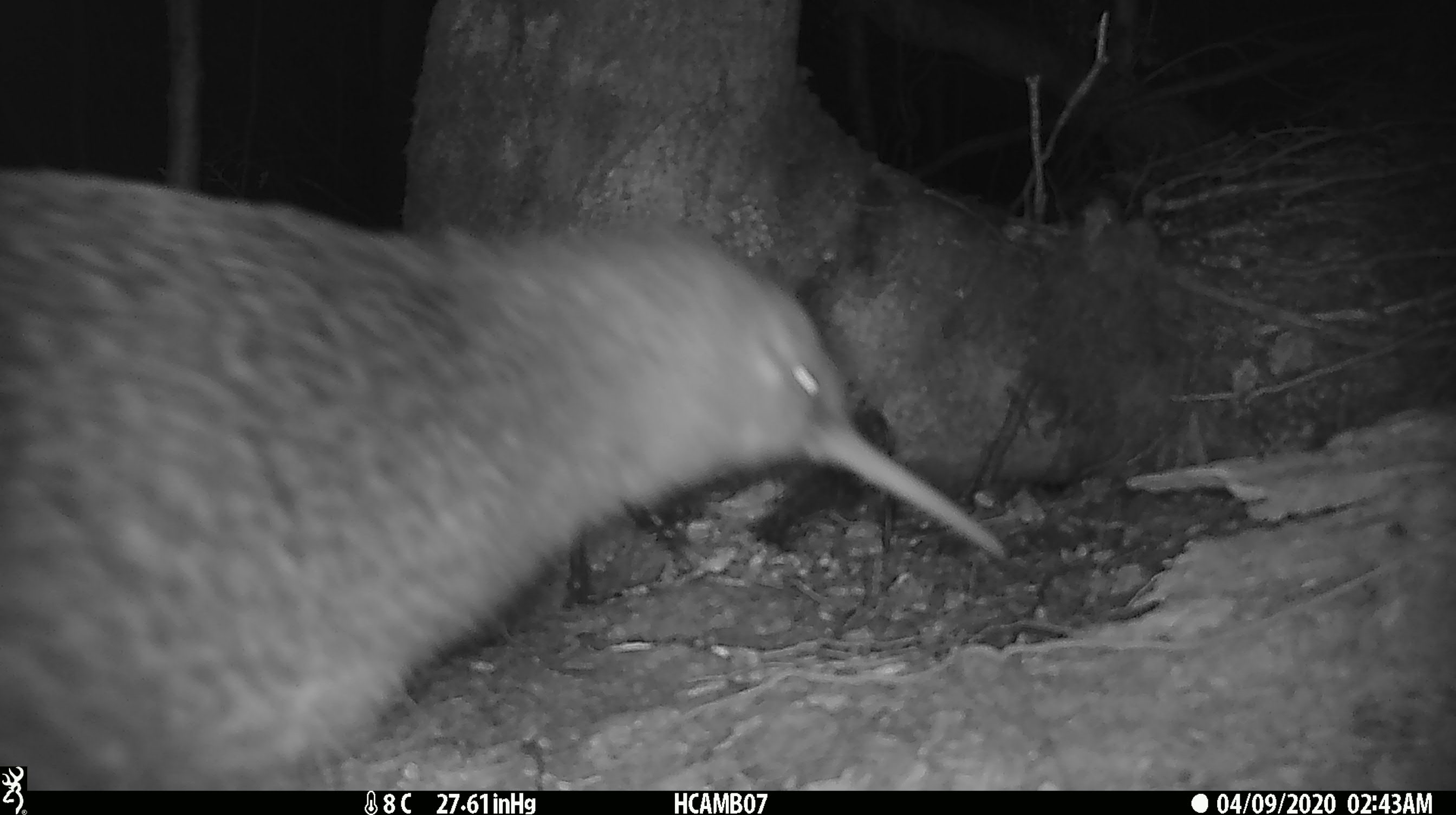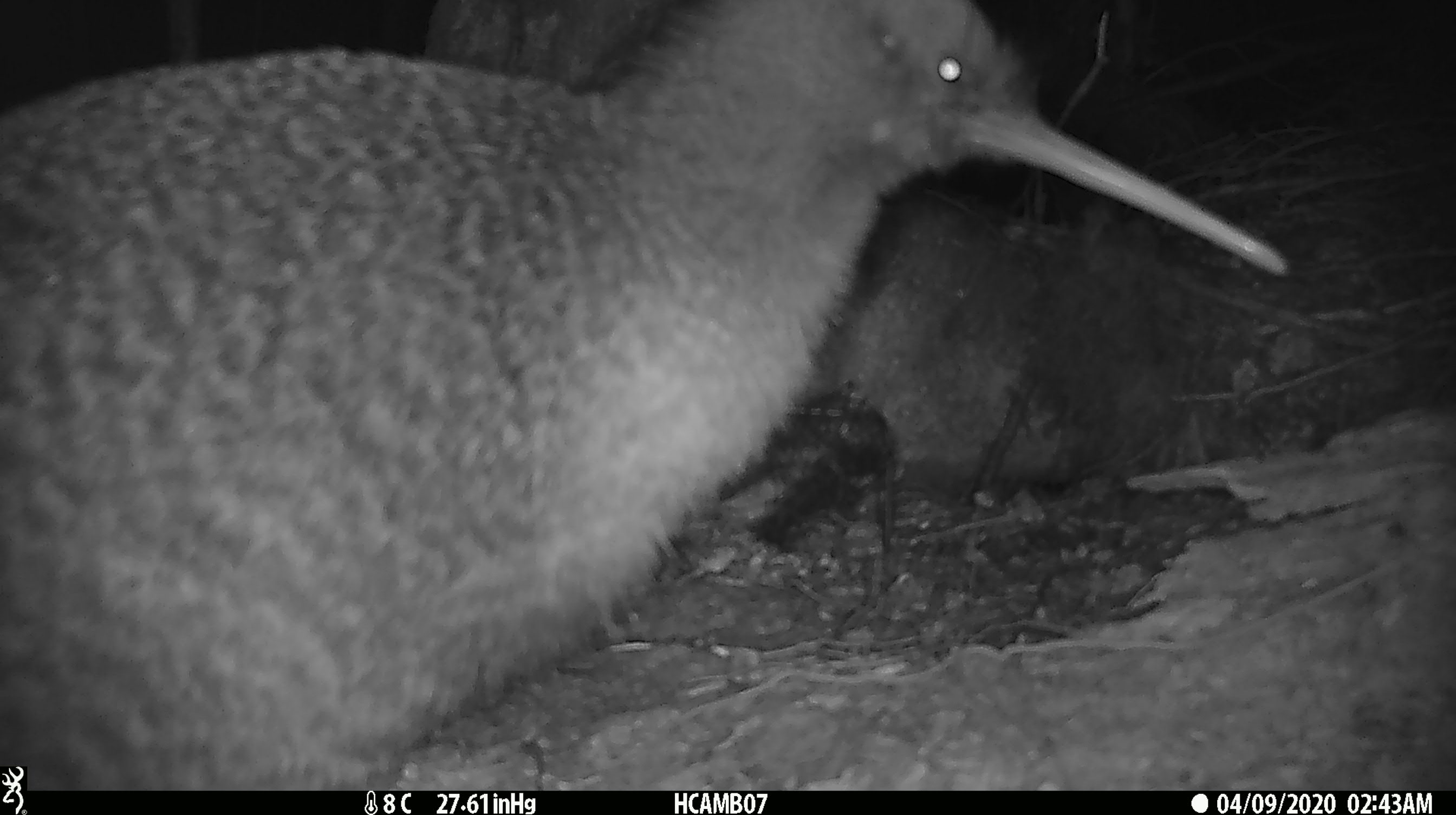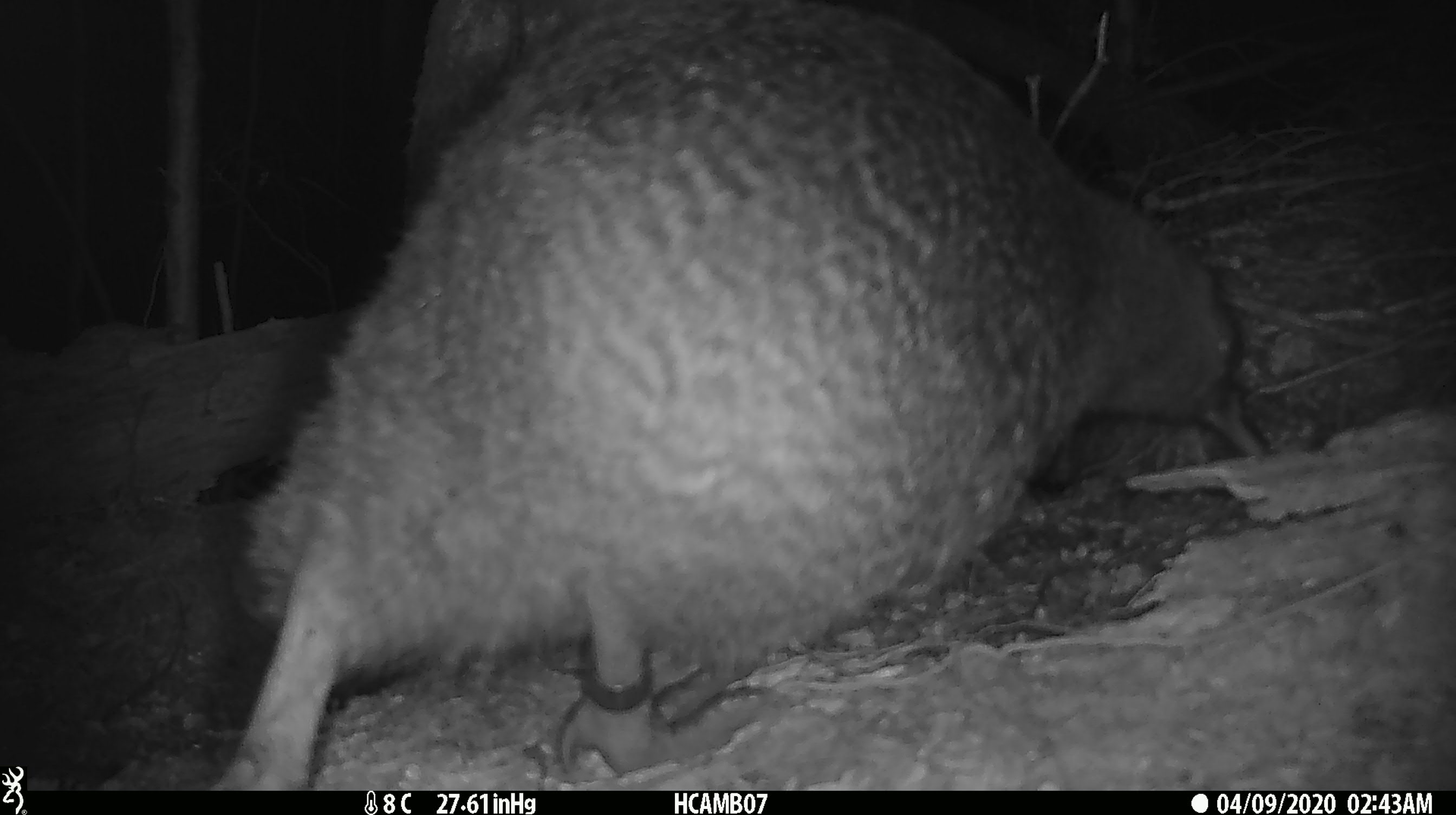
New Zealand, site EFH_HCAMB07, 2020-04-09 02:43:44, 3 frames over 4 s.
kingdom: Animalia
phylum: Chordata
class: Aves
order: Apterygiformes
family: Apterygidae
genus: Apteryx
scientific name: Apteryx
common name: kiwi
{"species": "kiwi (Apteryx)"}